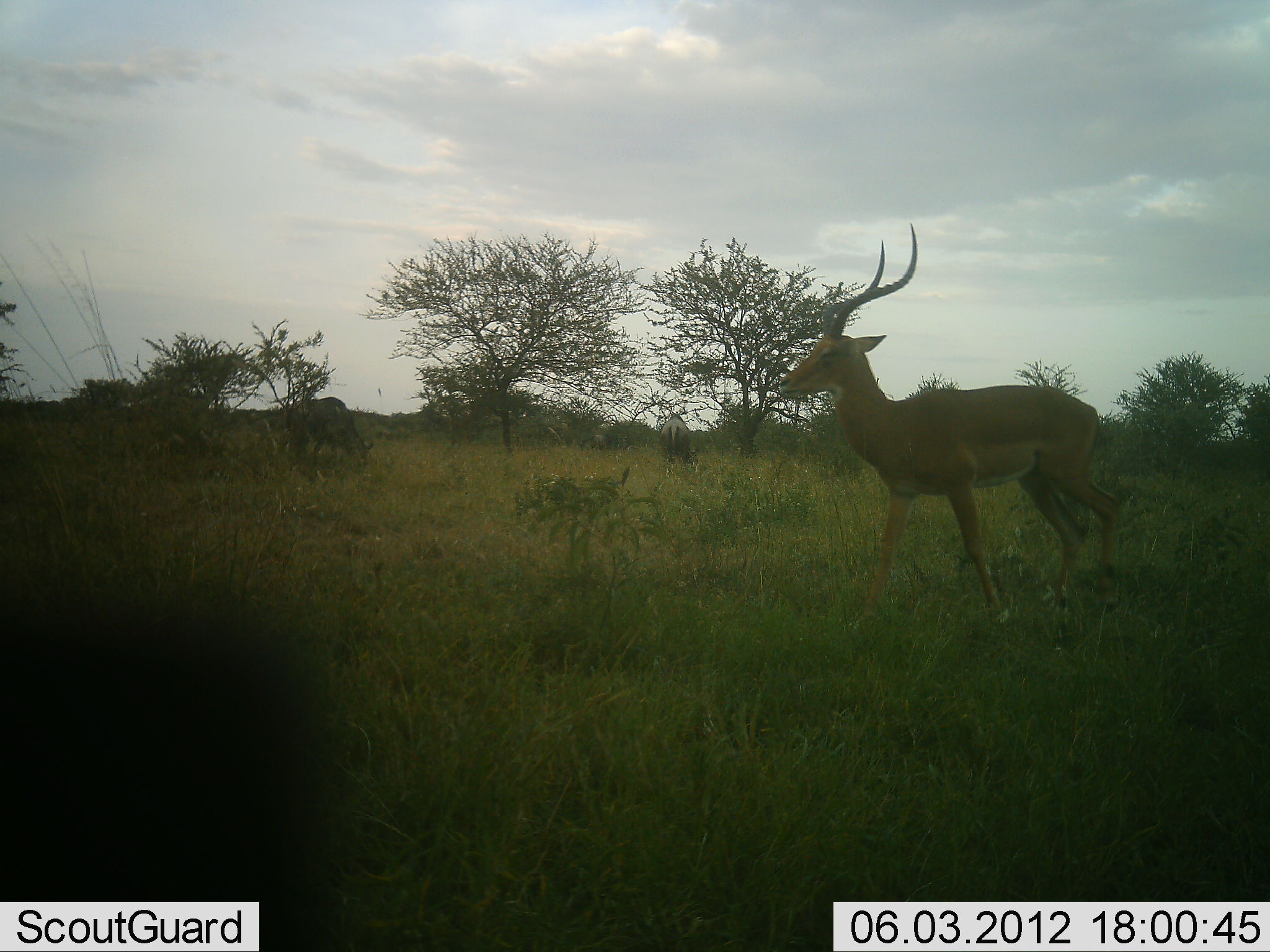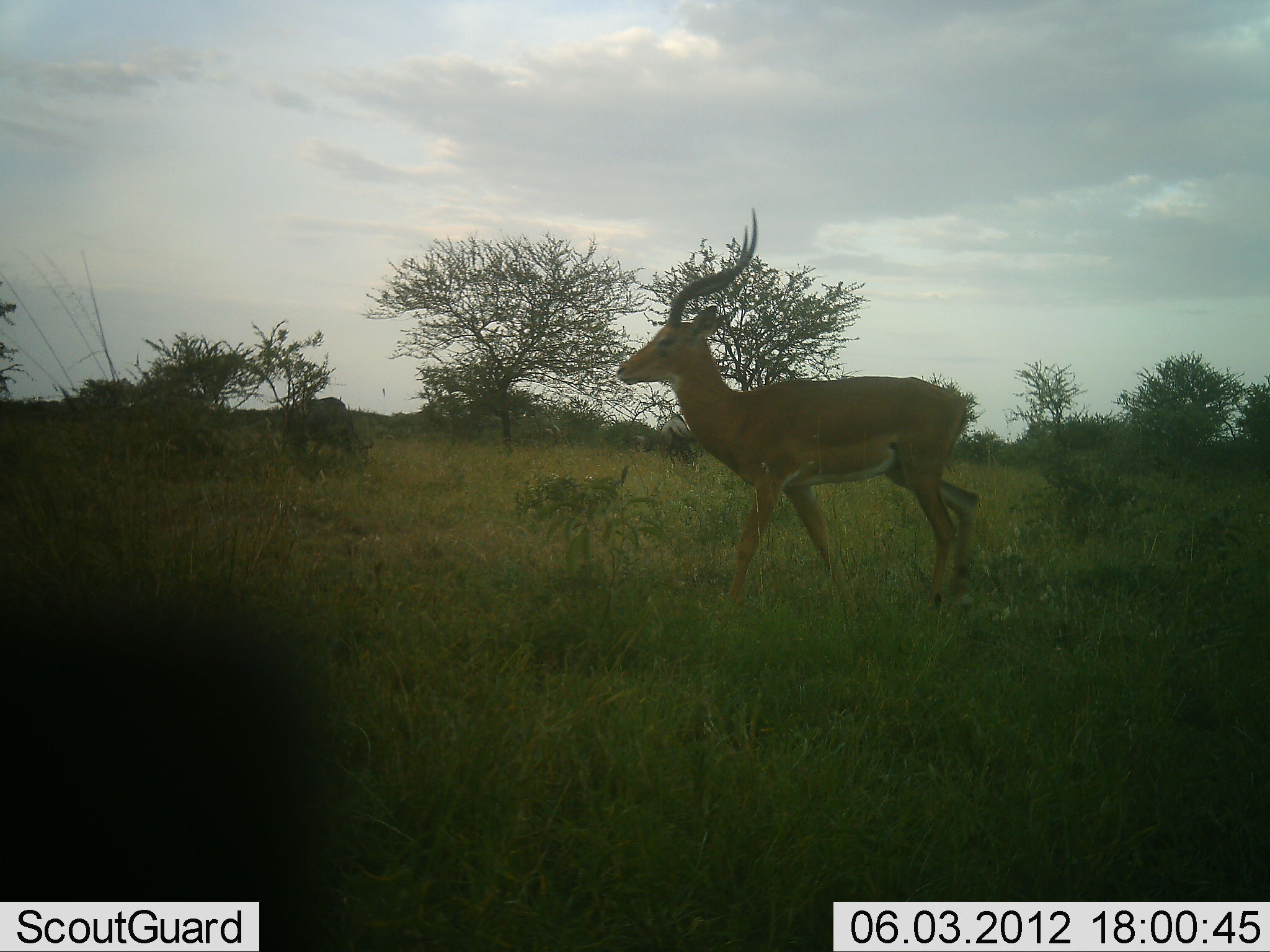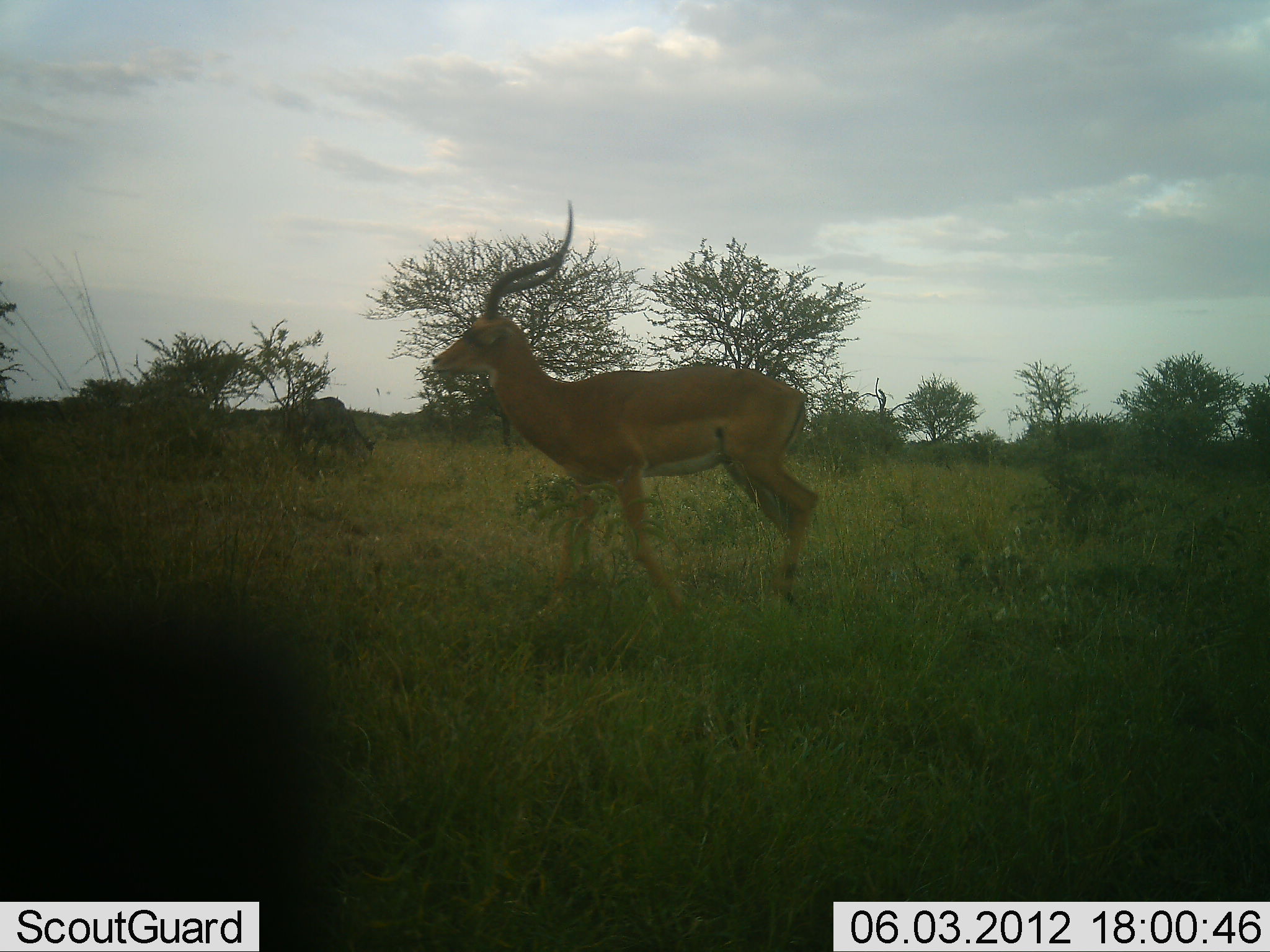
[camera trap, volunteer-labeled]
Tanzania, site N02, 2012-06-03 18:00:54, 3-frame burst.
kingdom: Animalia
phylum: Chordata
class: Mammalia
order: Artiodactyla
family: Bovidae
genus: Aepyceros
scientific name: Aepyceros melampus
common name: impala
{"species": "impala (Aepyceros melampus)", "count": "1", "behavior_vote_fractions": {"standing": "18%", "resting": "0%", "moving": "82%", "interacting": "0%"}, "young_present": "0%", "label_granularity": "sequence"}